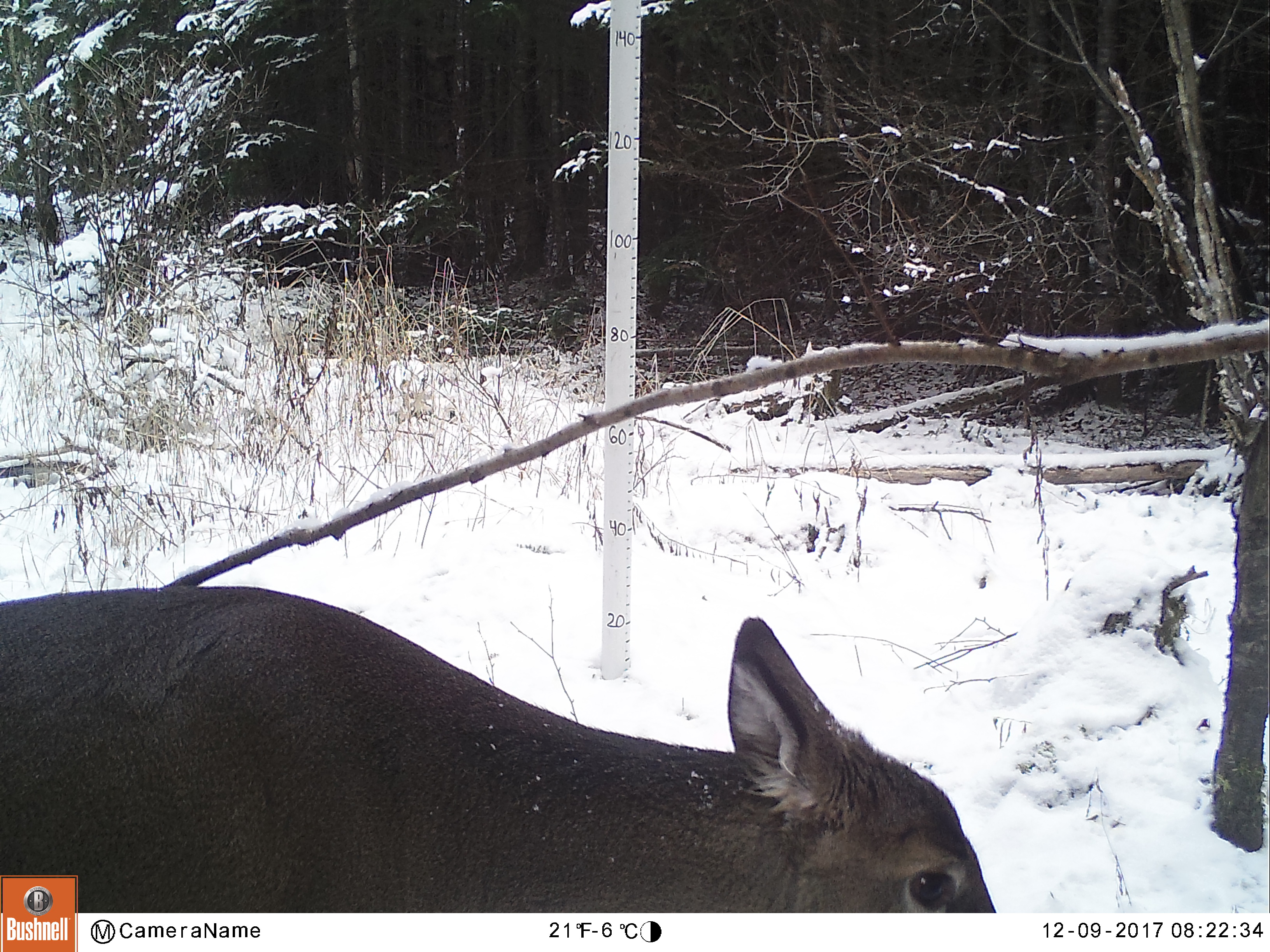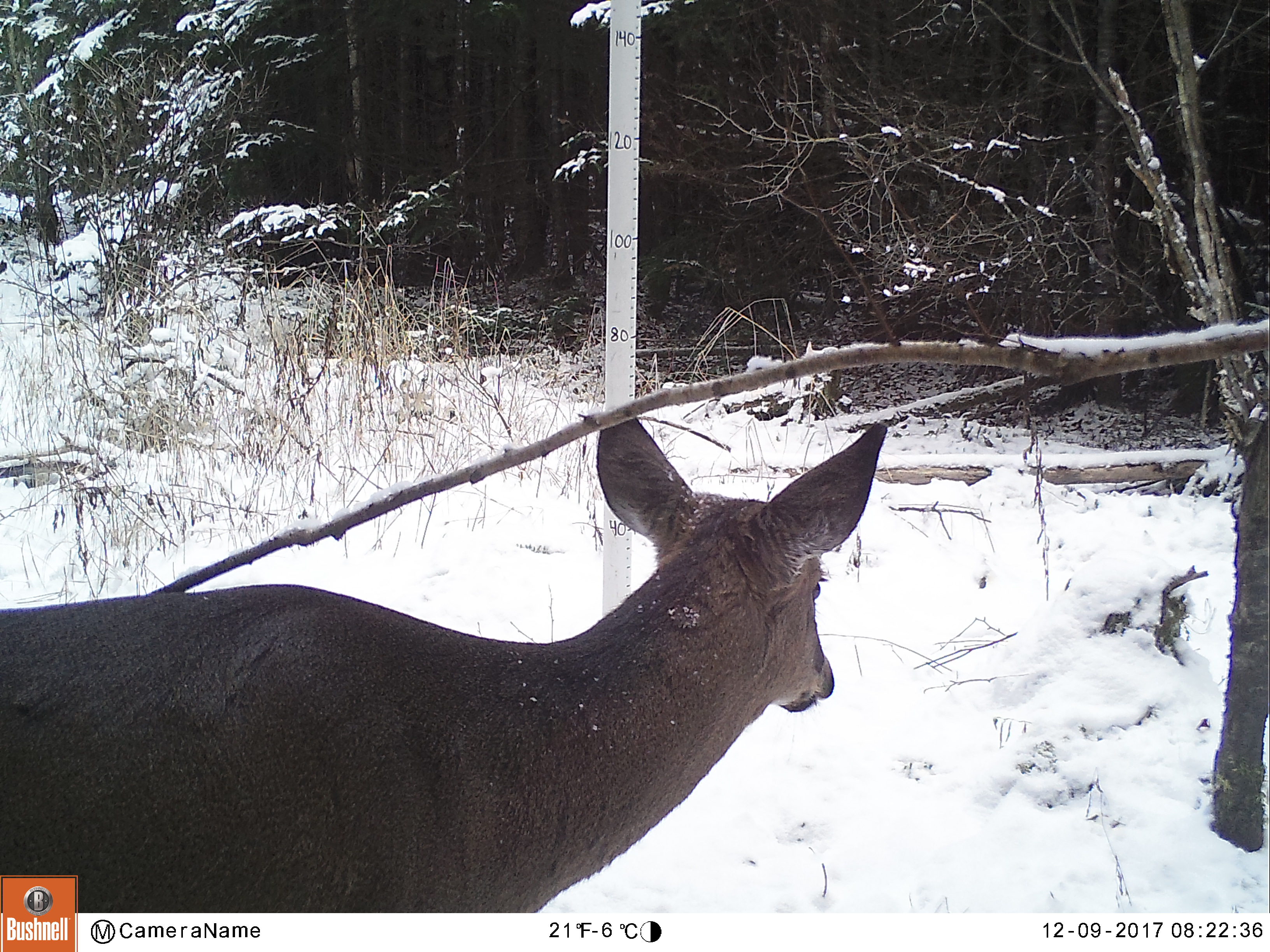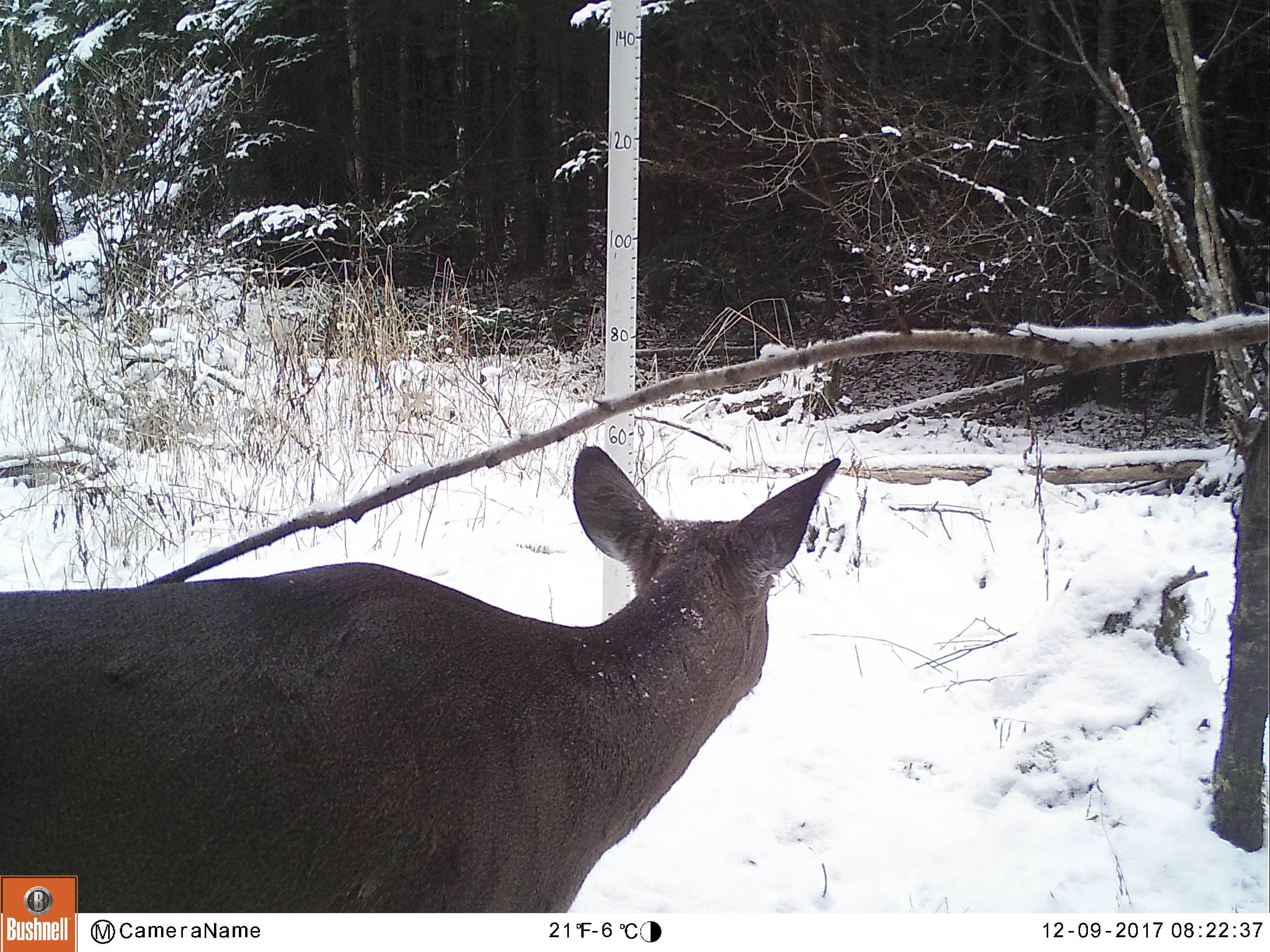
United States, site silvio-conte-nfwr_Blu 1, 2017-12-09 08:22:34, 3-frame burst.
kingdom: Animalia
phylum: Chordata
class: Mammalia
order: Artiodactyla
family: Cervidae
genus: Odocoileus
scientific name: Odocoileus virginianus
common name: white-tailed deer